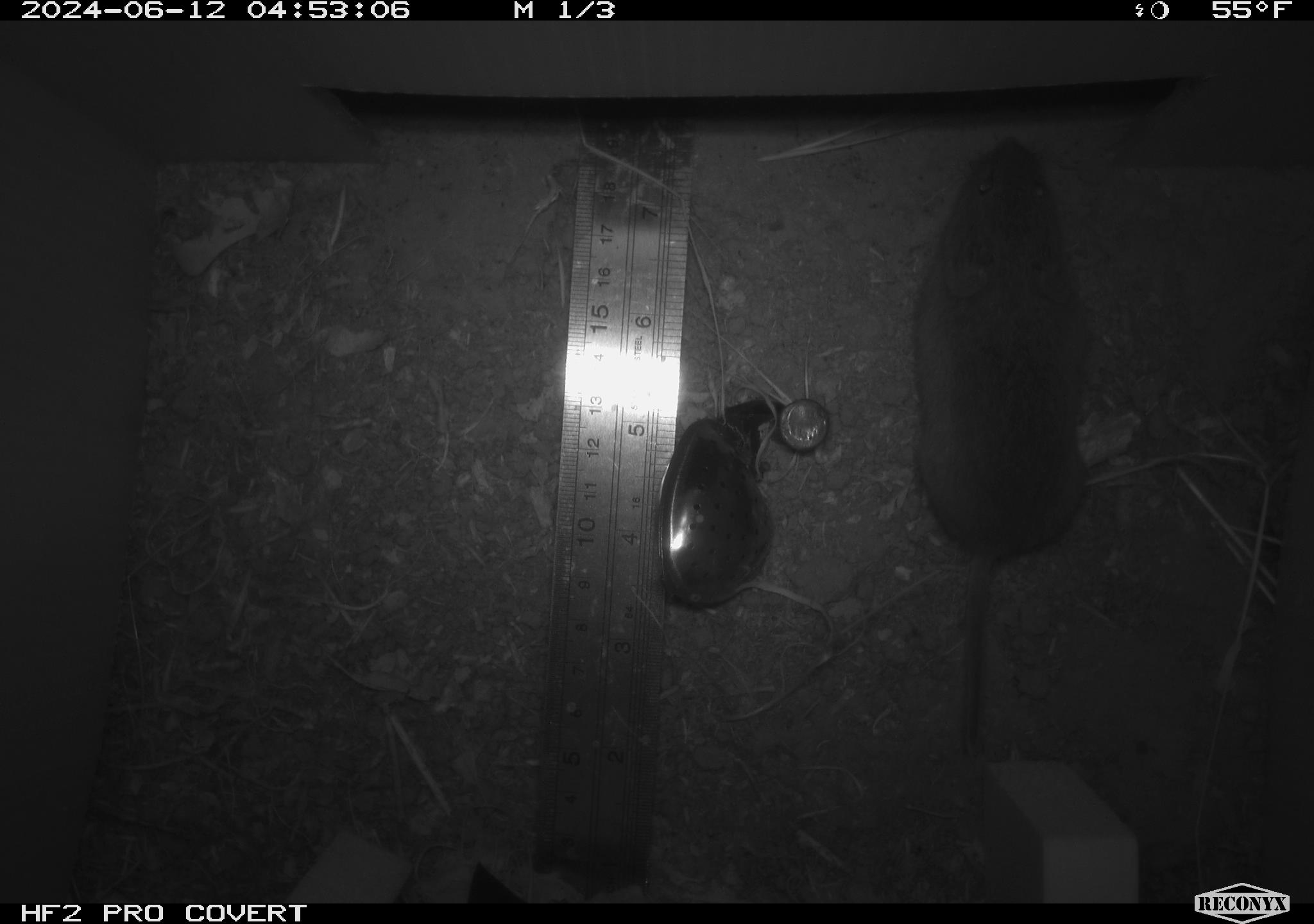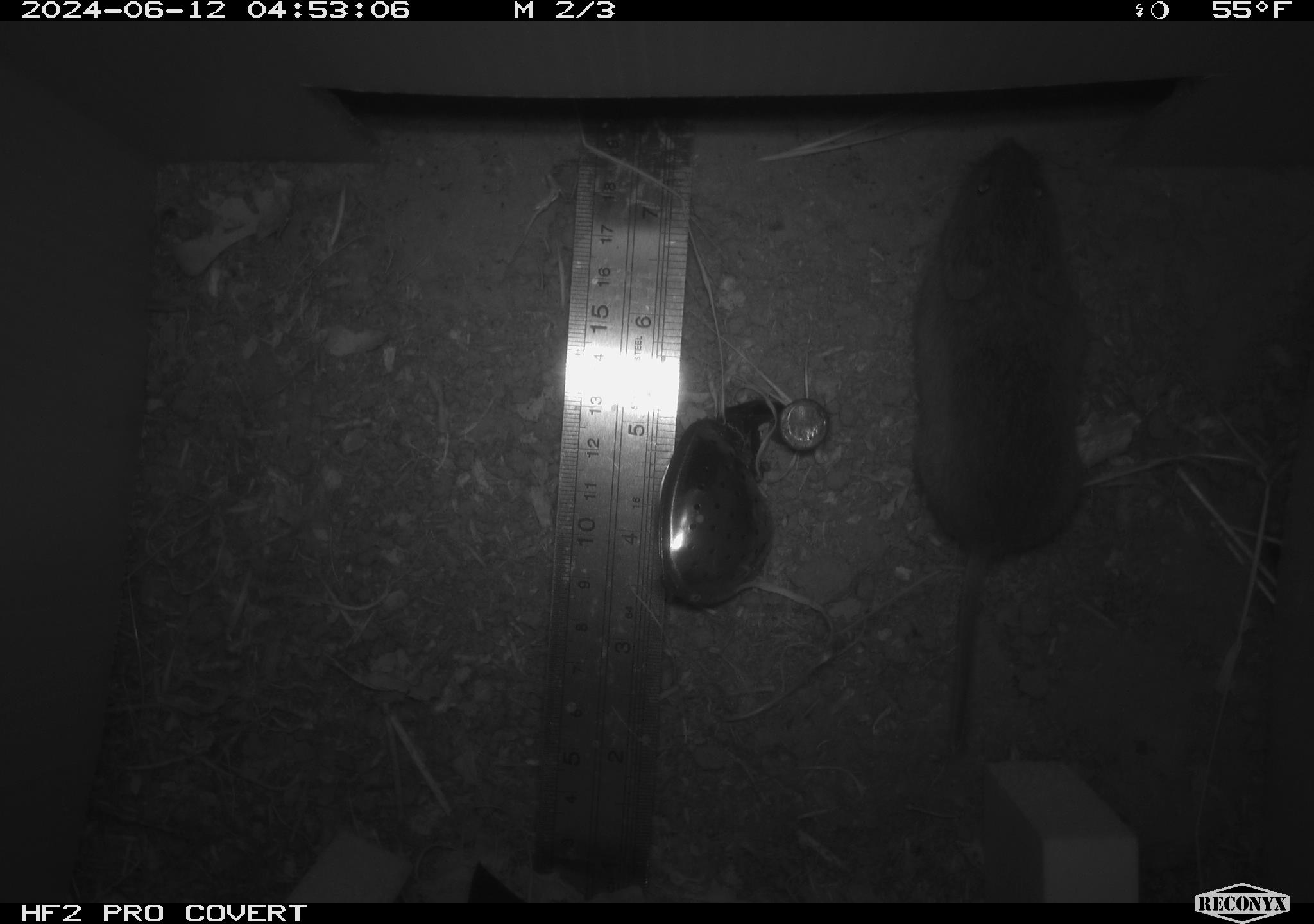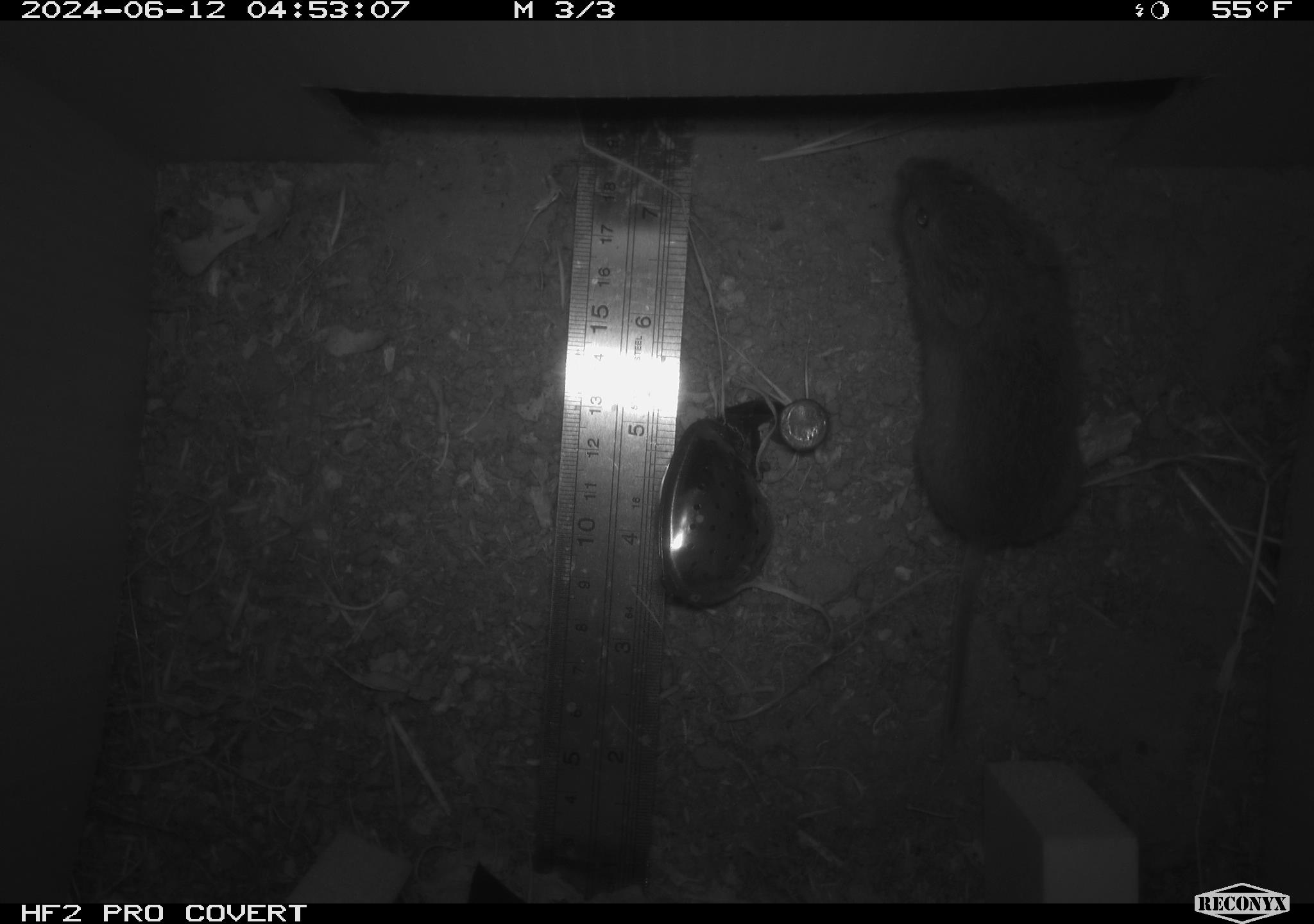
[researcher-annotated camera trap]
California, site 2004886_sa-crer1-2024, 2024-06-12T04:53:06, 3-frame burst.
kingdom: Animalia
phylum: Chordata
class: Mammalia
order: Rodentia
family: Cricetidae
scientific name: Arvicolinae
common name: voles, lemmings, and muskrats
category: arvicolinae subfamily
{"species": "arvicolinae subfamily (voles, lemmings, and muskrats) (Arvicolinae)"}